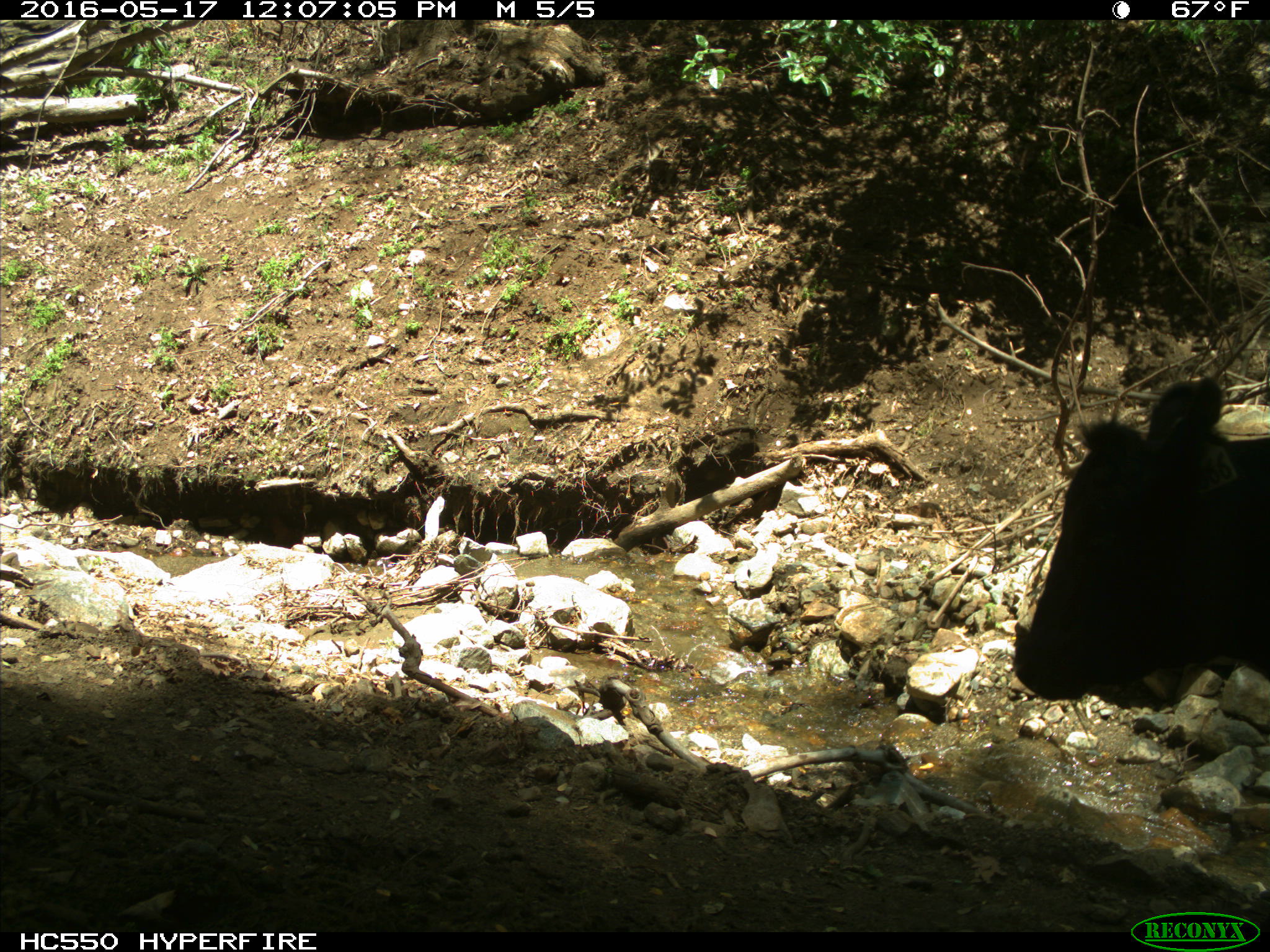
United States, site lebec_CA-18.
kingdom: Animalia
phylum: Chordata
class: Mammalia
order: Artiodactyla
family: Bovidae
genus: Bos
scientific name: Bos taurus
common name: domestic cow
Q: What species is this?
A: Bos taurus (domestic cow).